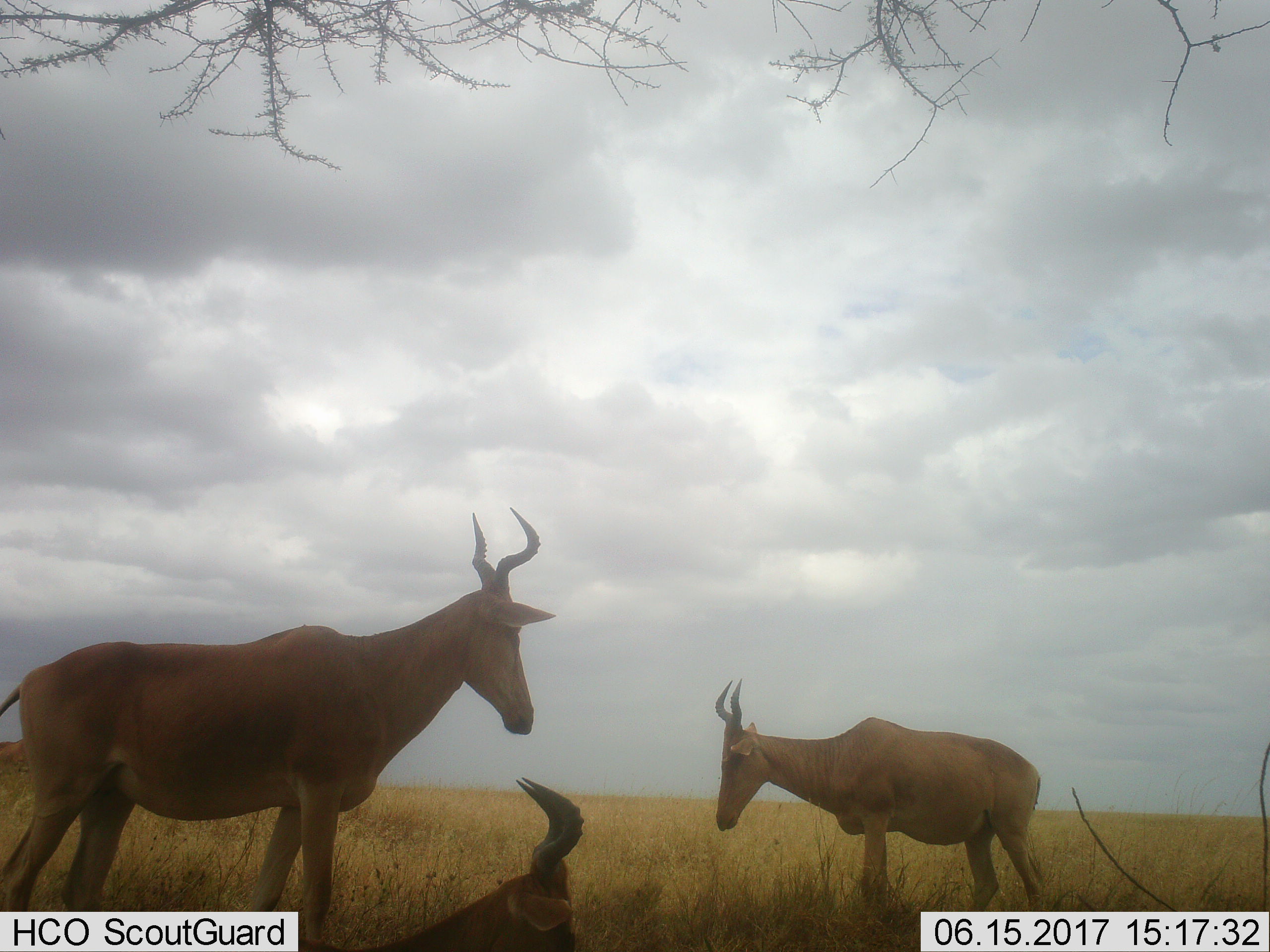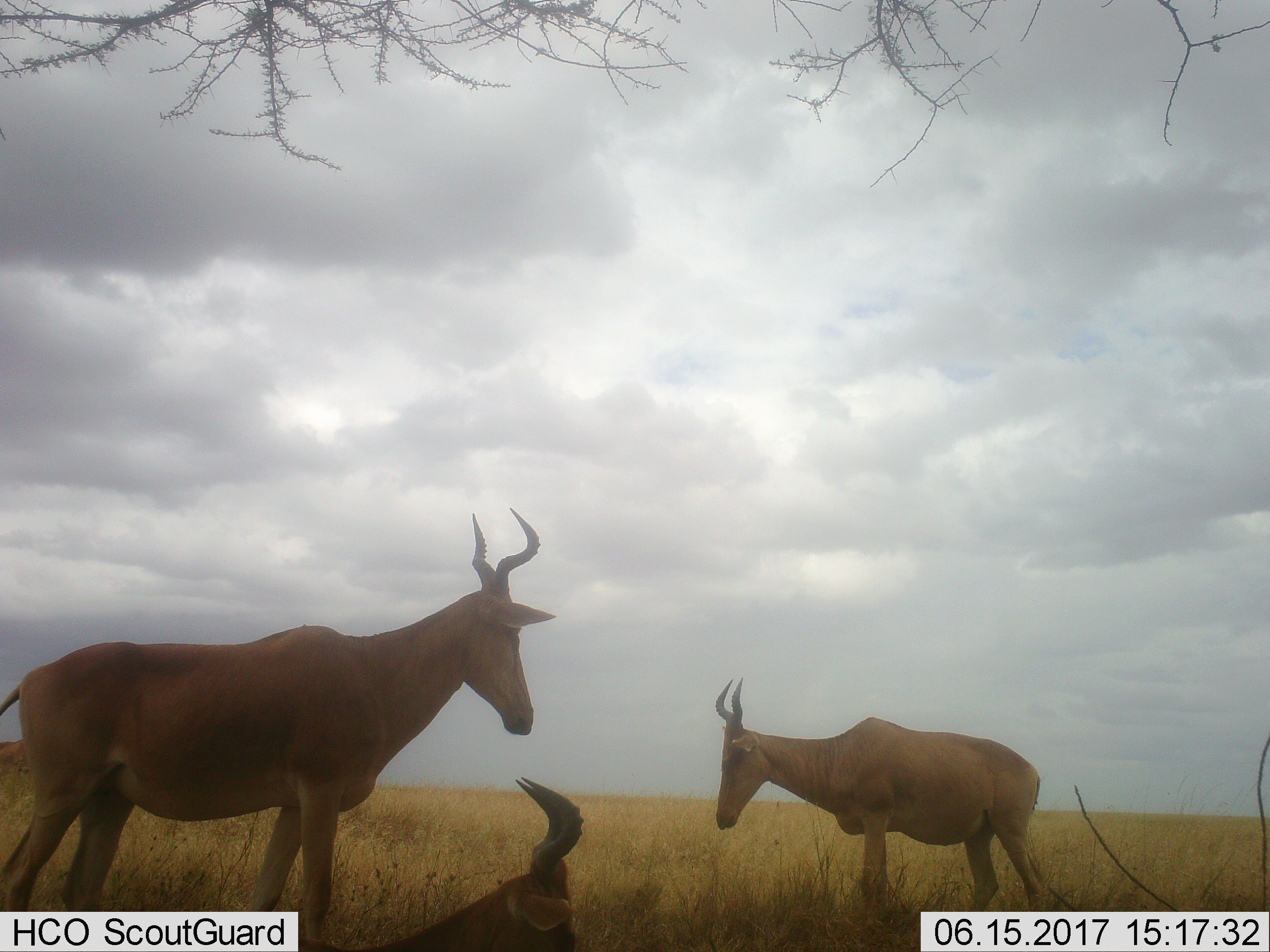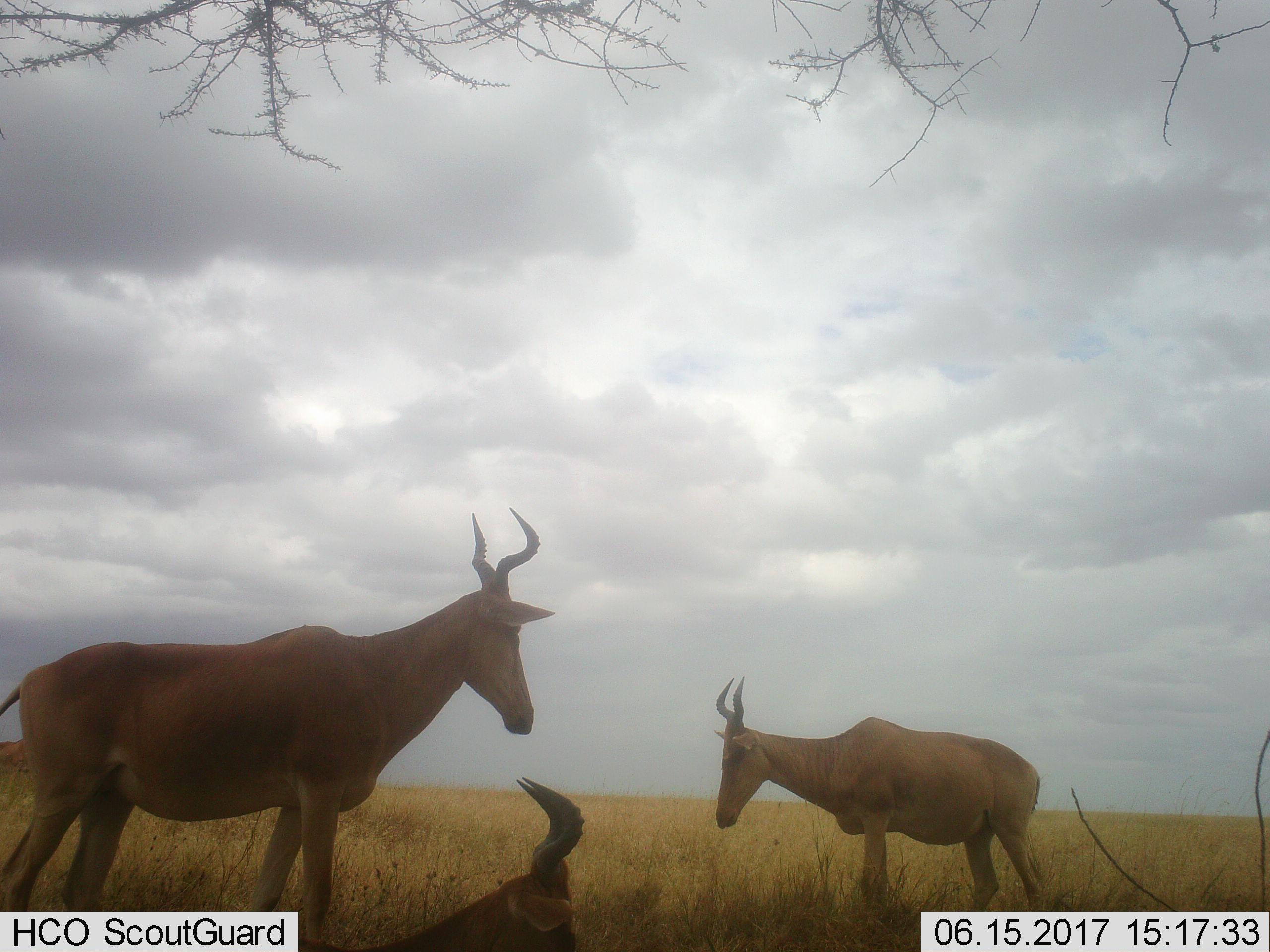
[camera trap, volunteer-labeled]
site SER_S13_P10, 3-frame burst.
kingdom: Animalia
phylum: Chordata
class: Mammalia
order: Artiodactyla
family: Bovidae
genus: Alcelaphus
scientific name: Alcelaphus buselaphus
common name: hartebeest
Hartebeest (Alcelaphus buselaphus), count 3. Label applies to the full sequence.